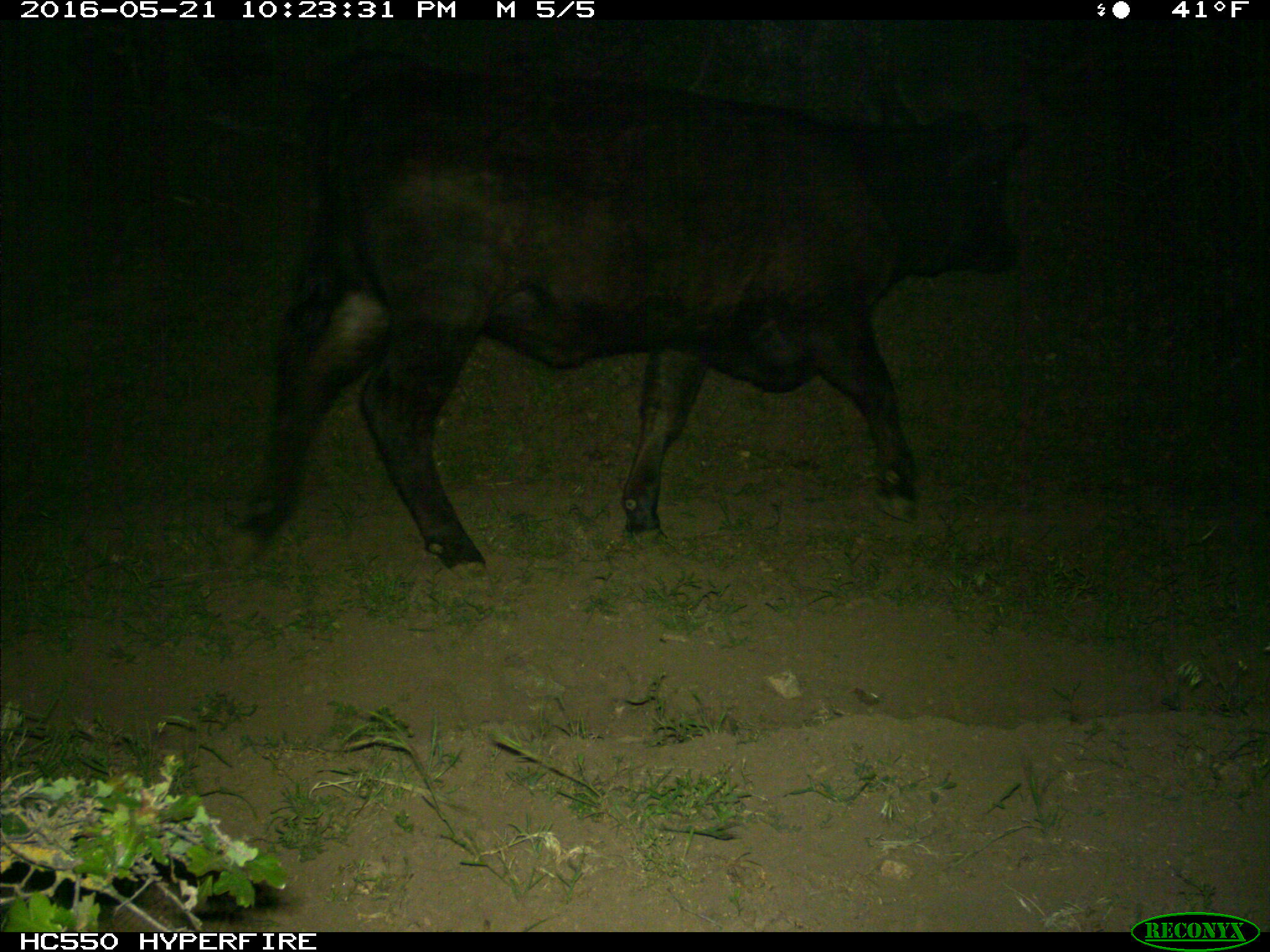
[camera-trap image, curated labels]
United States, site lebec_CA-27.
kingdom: Animalia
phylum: Chordata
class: Mammalia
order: Artiodactyla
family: Bovidae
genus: Bos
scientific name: Bos taurus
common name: domestic cow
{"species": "Bos taurus (domestic cow)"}